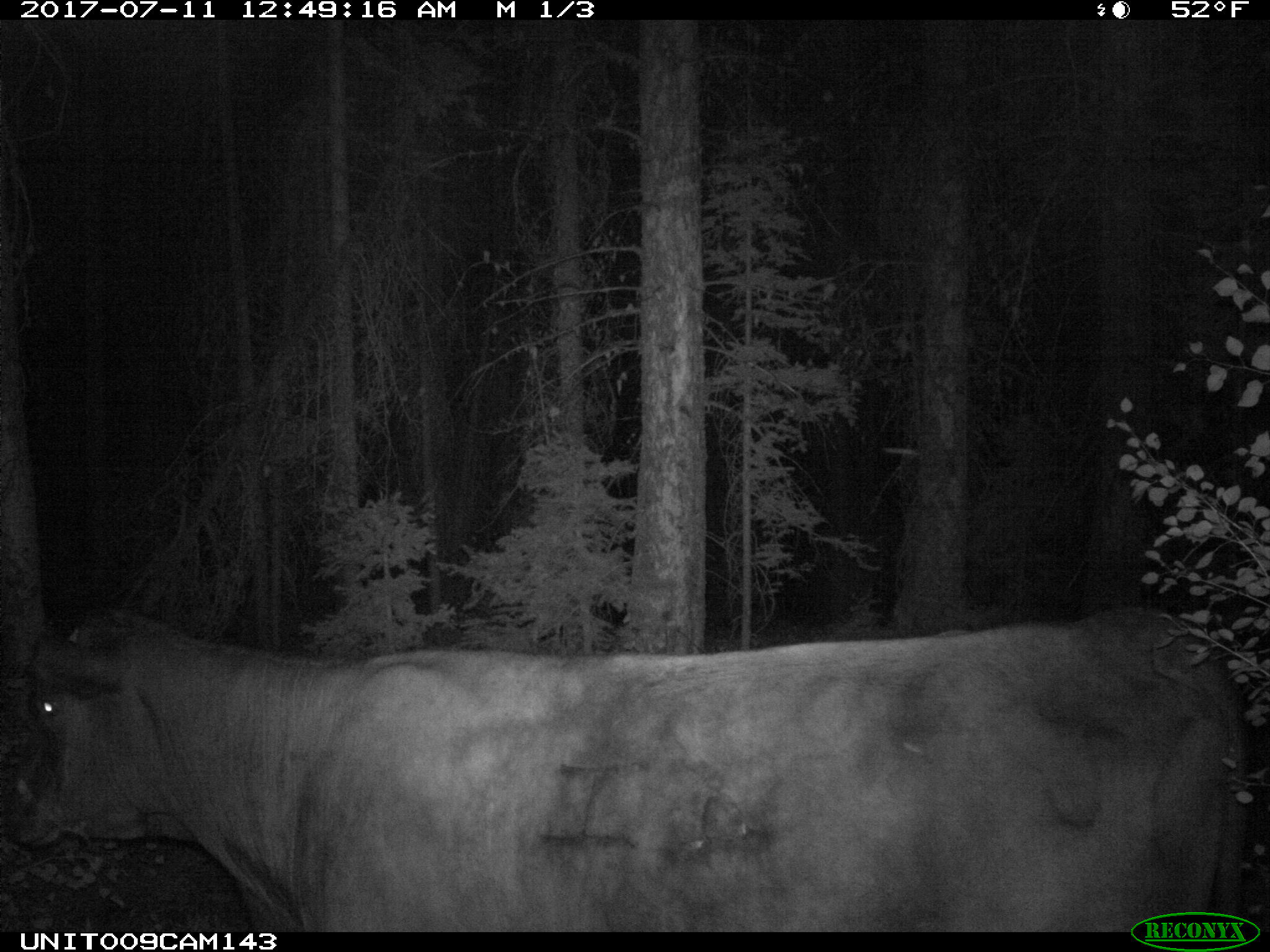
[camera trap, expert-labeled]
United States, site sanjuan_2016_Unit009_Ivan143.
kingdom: Animalia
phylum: Chordata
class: Mammalia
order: Artiodactyla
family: Bovidae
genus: Bos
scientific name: Bos taurus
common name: domestic cow